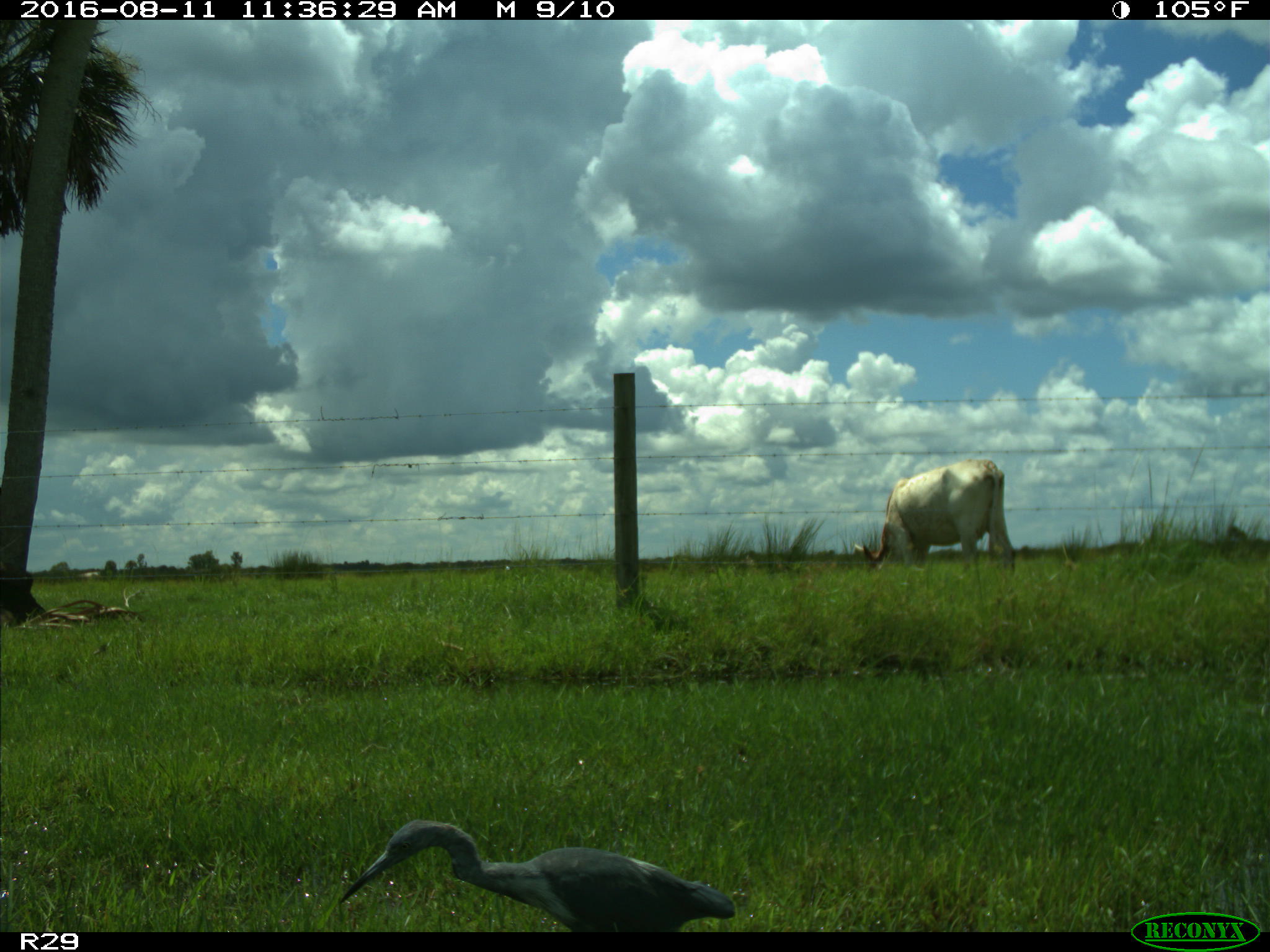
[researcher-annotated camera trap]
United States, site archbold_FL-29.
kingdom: Animalia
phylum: Chordata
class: Mammalia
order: Artiodactyla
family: Bovidae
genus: Bos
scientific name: Bos taurus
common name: domestic cow